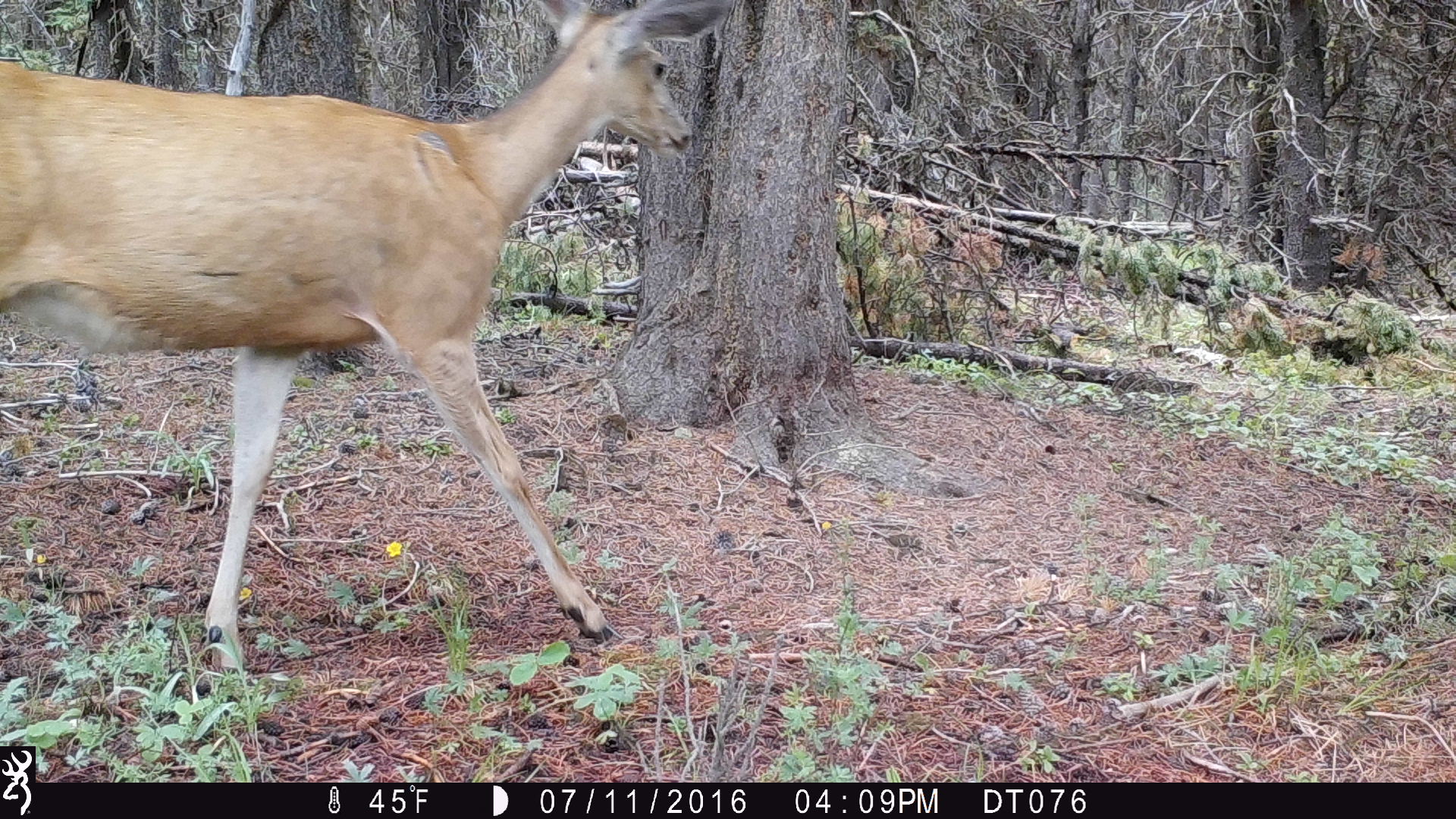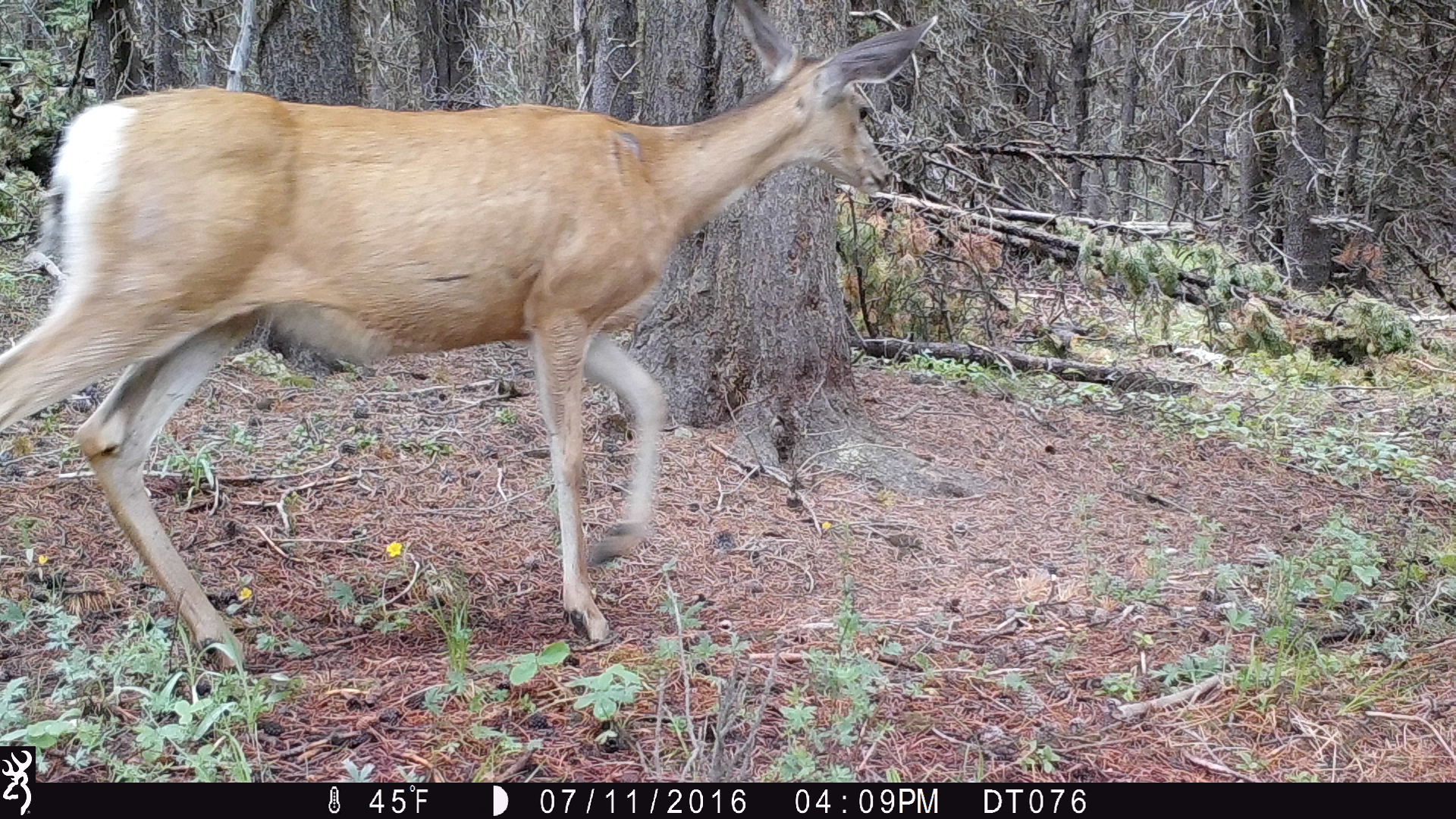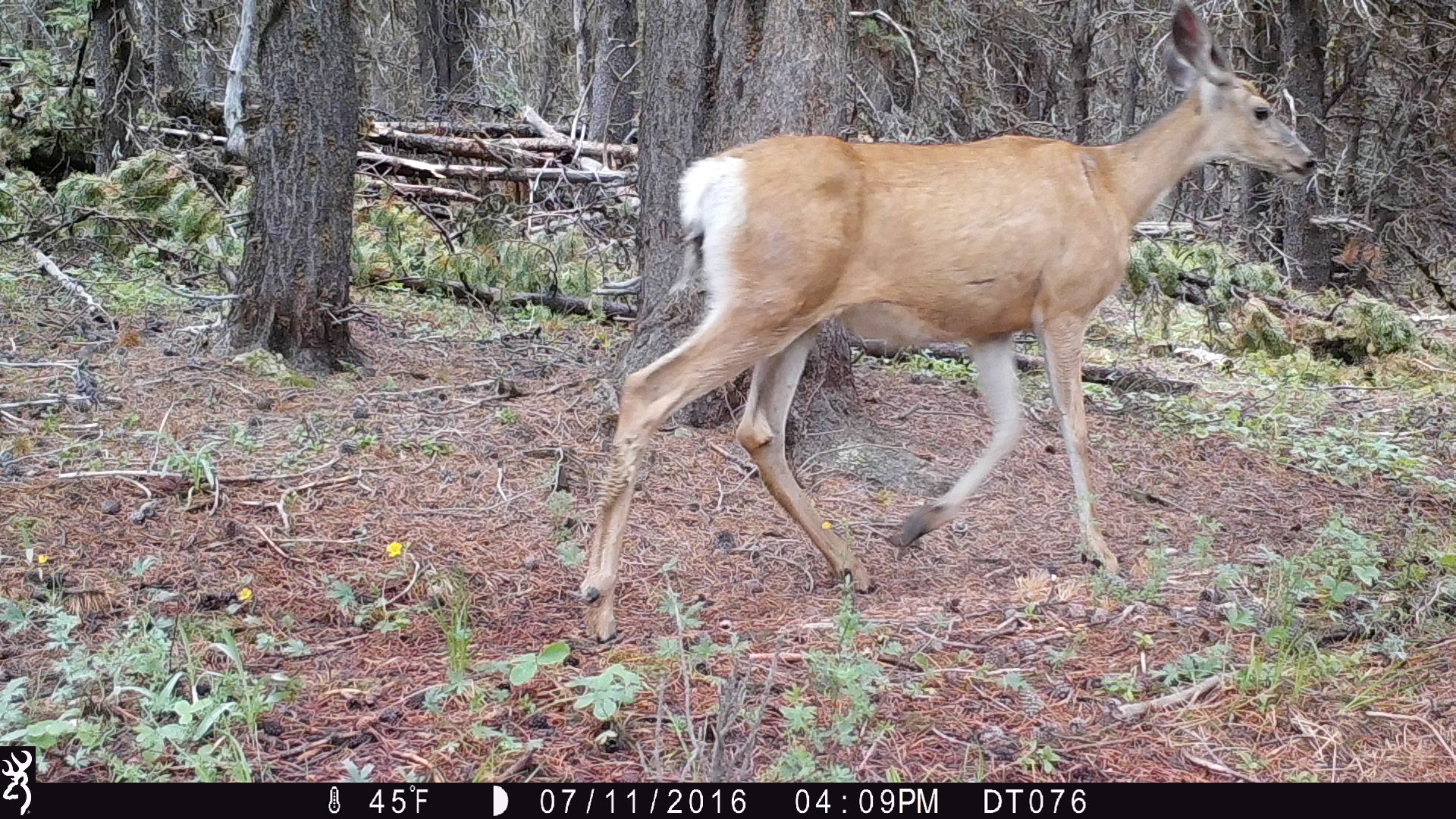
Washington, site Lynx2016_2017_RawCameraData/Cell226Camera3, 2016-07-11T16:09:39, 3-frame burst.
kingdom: Animalia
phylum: Chordata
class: Mammalia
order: Artiodactyla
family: Cervidae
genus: Odocoileus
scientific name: Odocoileus hemionus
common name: mule deer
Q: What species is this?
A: Odocoileus hemionus (mule deer).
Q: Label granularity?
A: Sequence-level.